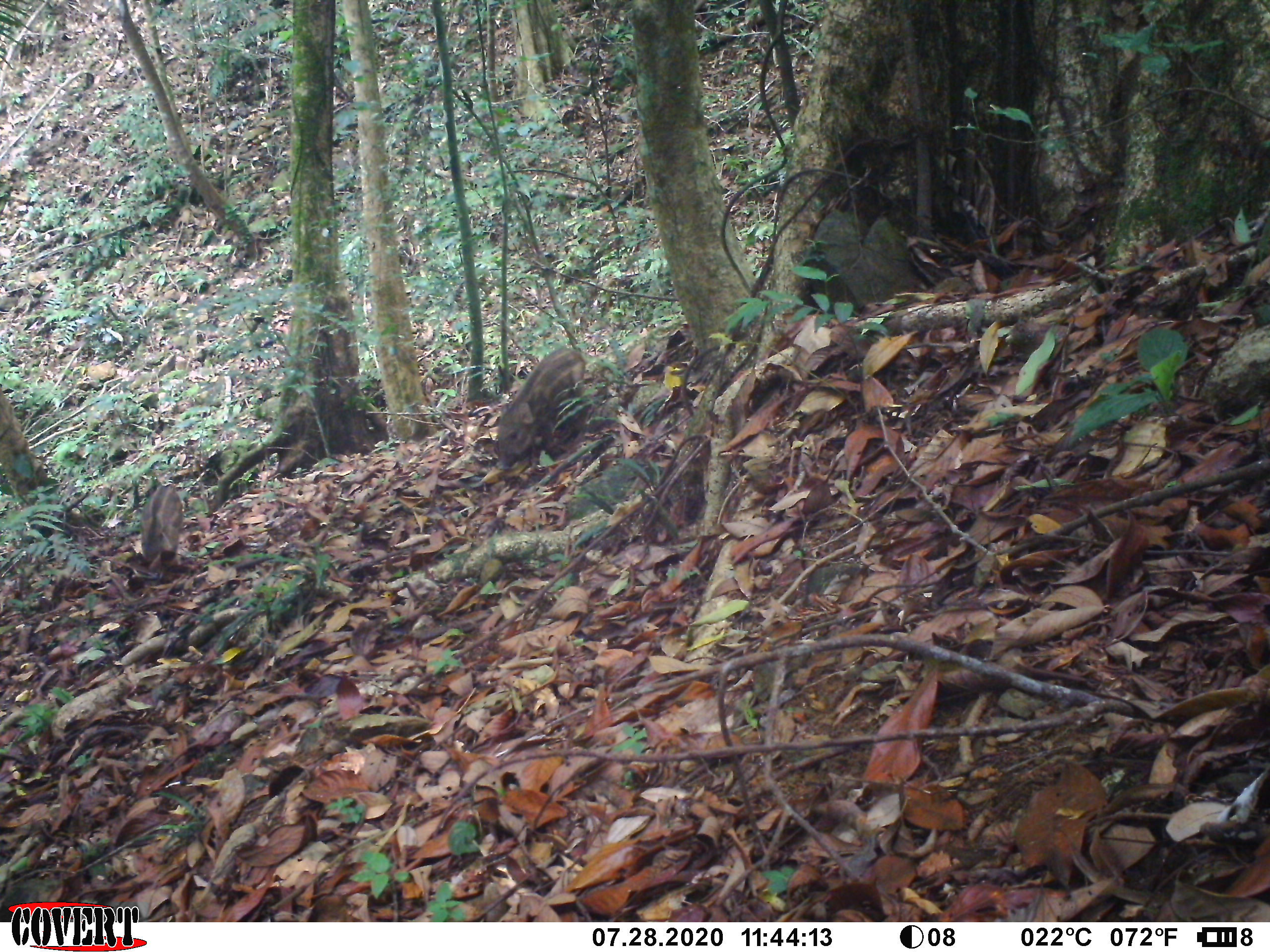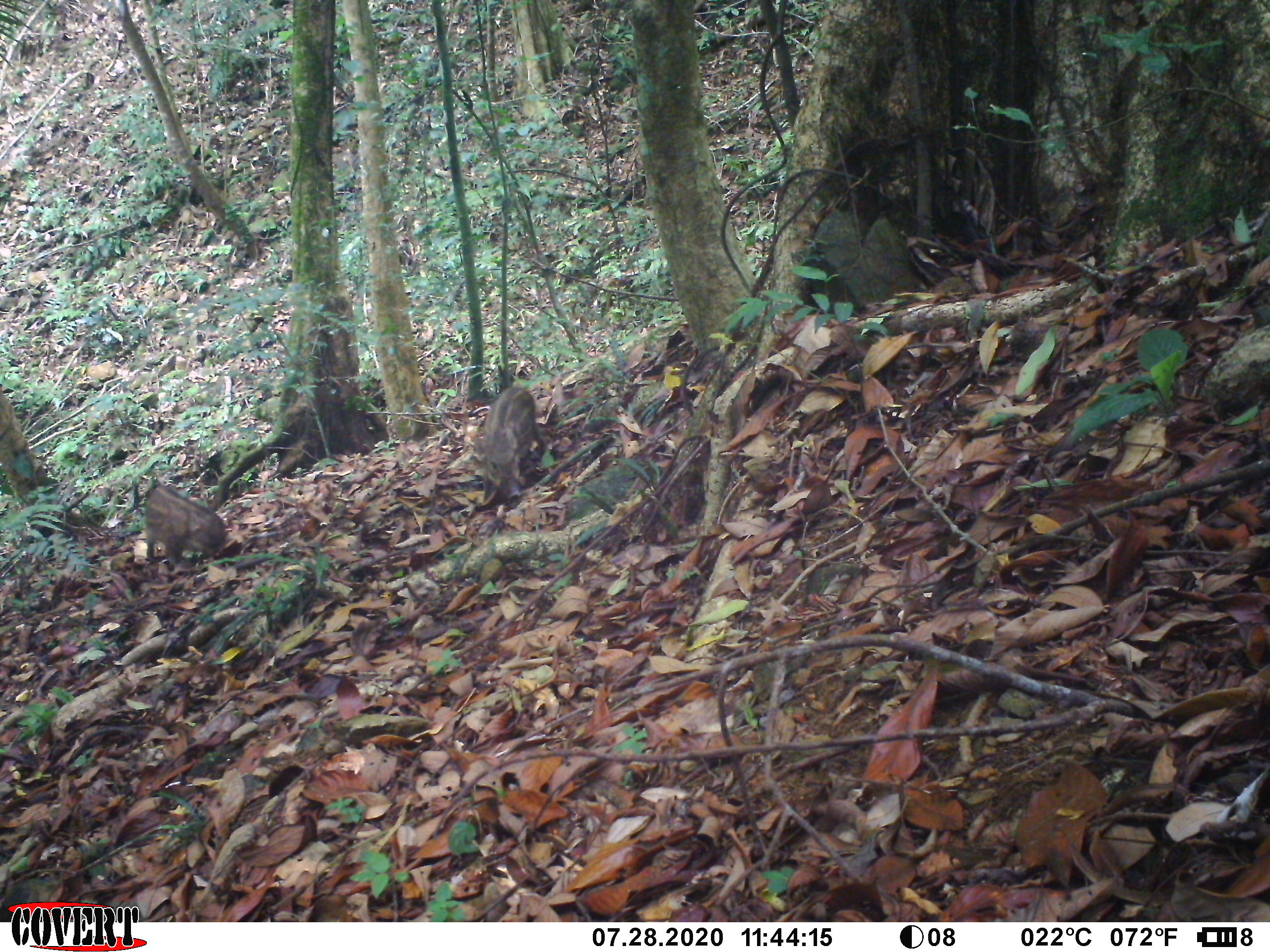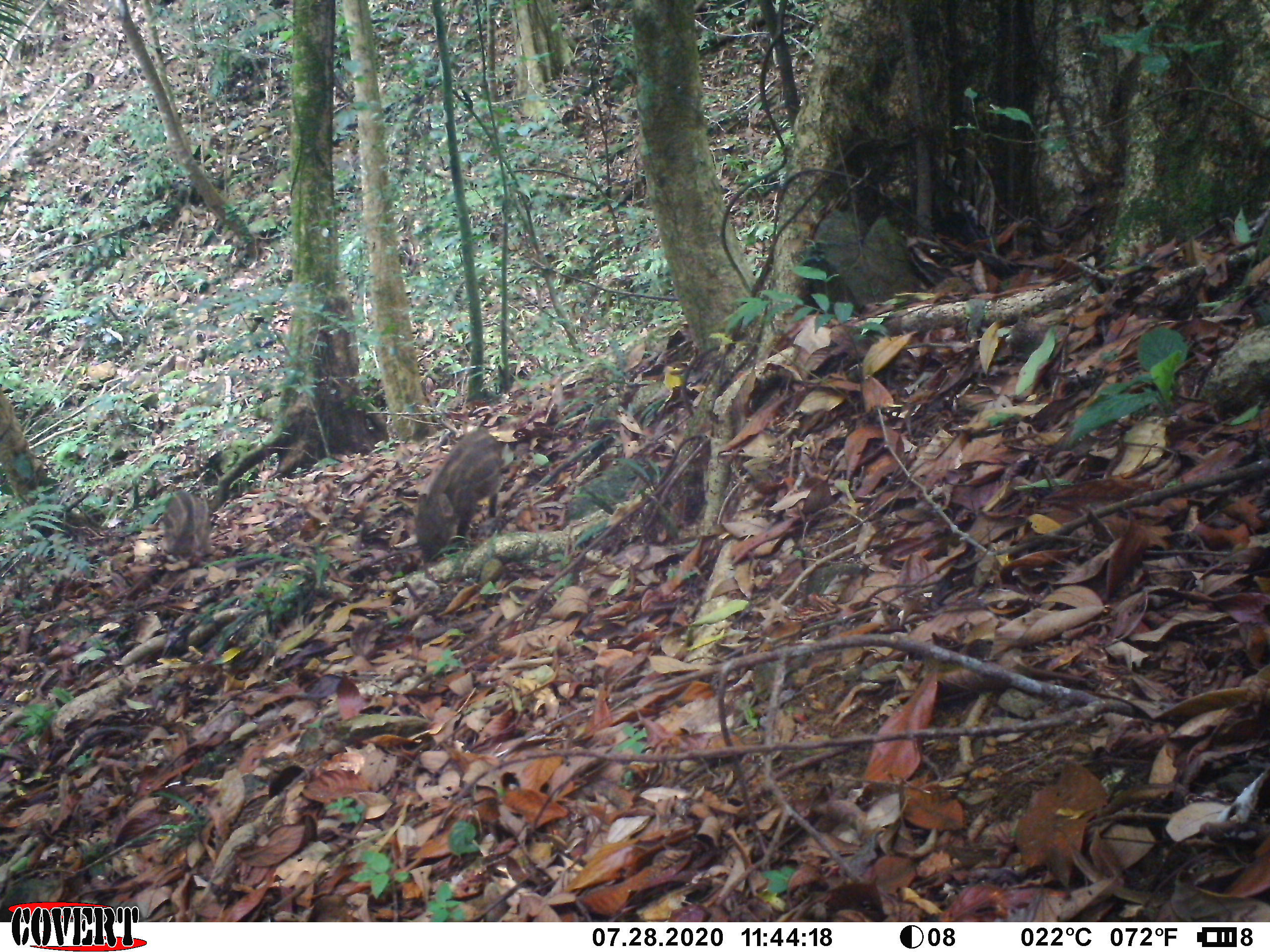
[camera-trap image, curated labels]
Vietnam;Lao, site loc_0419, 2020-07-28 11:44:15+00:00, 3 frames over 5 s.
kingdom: Animalia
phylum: Chordata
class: Mammalia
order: Artiodactyla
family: Suidae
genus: Sus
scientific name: Sus scrofa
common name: eurasian wild pig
Eurasian wild pig (Sus scrofa). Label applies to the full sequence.